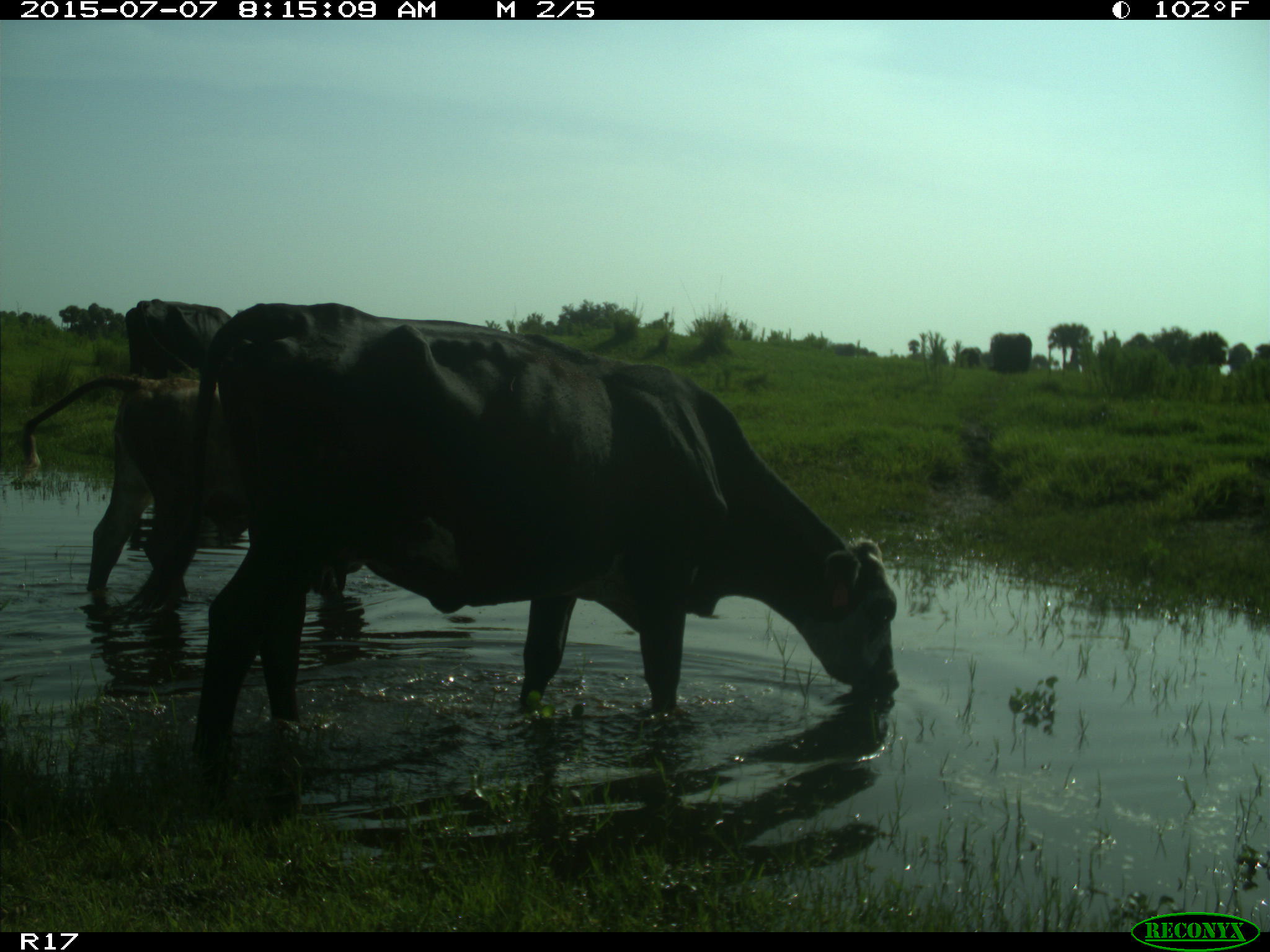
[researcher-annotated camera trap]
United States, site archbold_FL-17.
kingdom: Animalia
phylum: Chordata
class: Mammalia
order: Artiodactyla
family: Bovidae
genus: Bos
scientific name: Bos taurus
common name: domestic cow